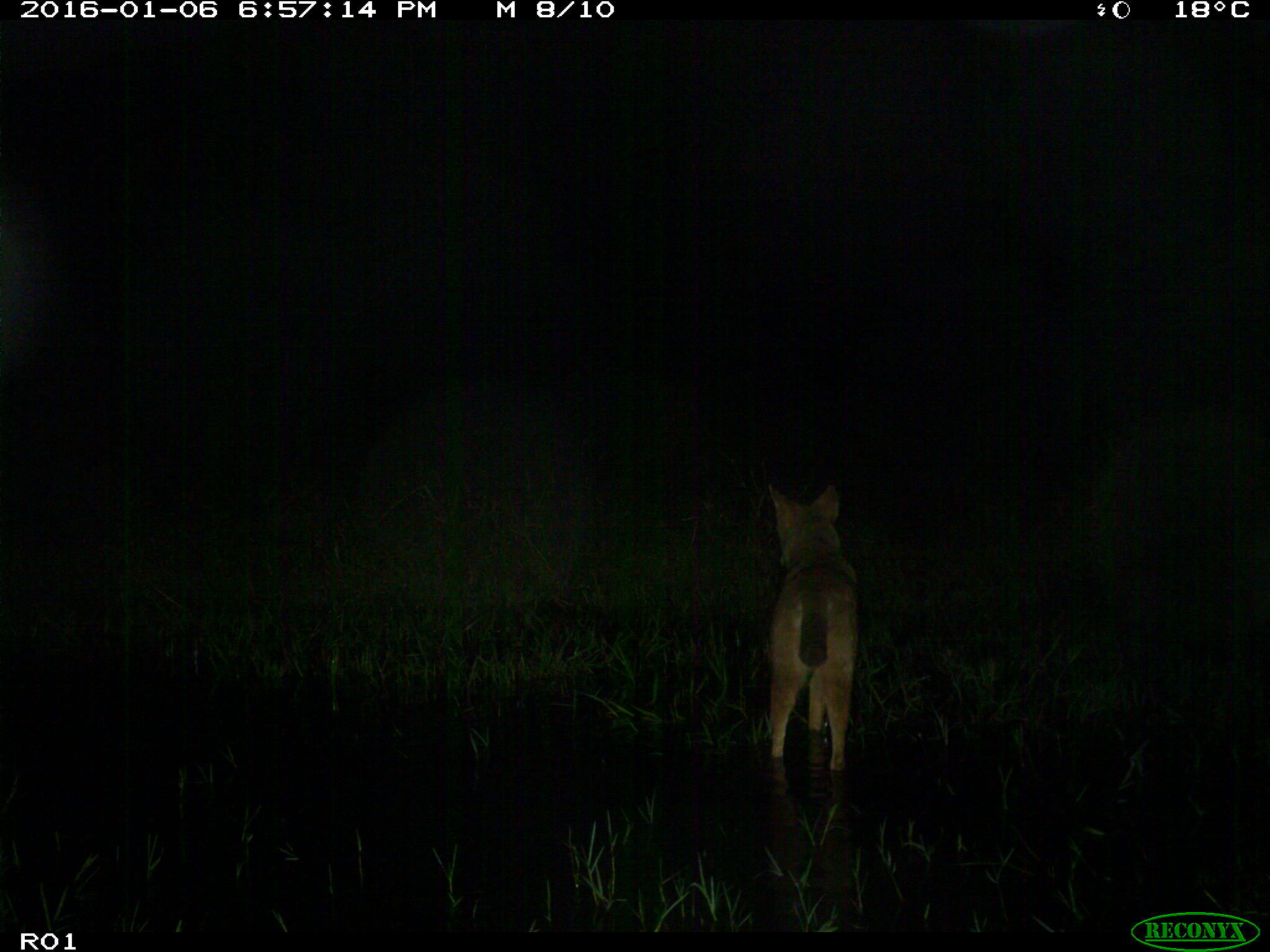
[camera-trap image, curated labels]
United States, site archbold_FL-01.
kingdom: Animalia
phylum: Chordata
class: Mammalia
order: Carnivora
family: Canidae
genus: Canis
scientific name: Canis latrans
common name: coyote